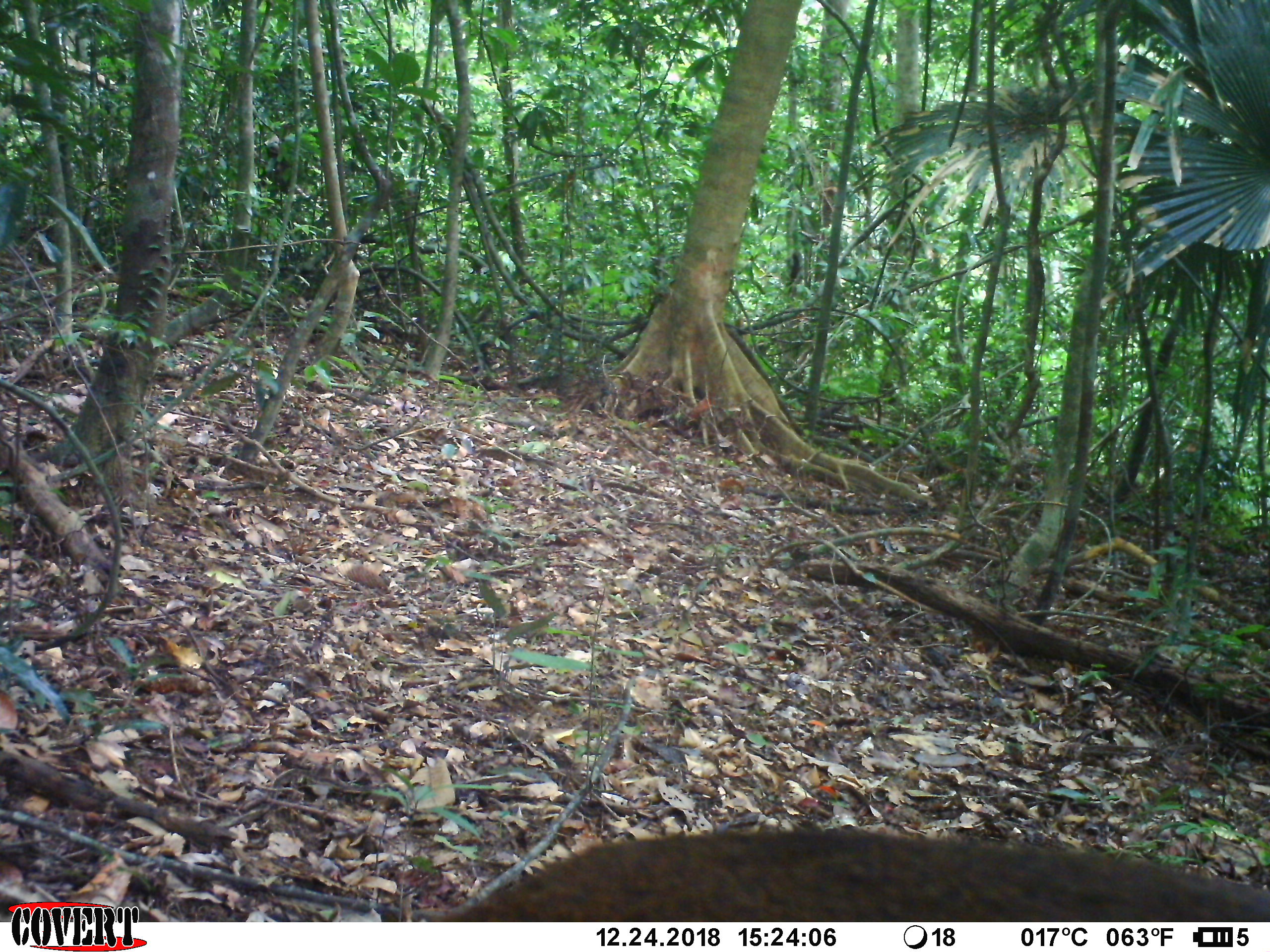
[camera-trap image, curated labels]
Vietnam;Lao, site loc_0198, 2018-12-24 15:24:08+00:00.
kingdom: Animalia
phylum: Chordata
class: Mammalia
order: Artiodactyla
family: Cervidae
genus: Muntiacus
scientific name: Muntiacus vuquangensis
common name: large-antlered muntjac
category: large antlered muntjac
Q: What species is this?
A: Large antlered muntjac (large-antlered muntjac) (Muntiacus vuquangensis).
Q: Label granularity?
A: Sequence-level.